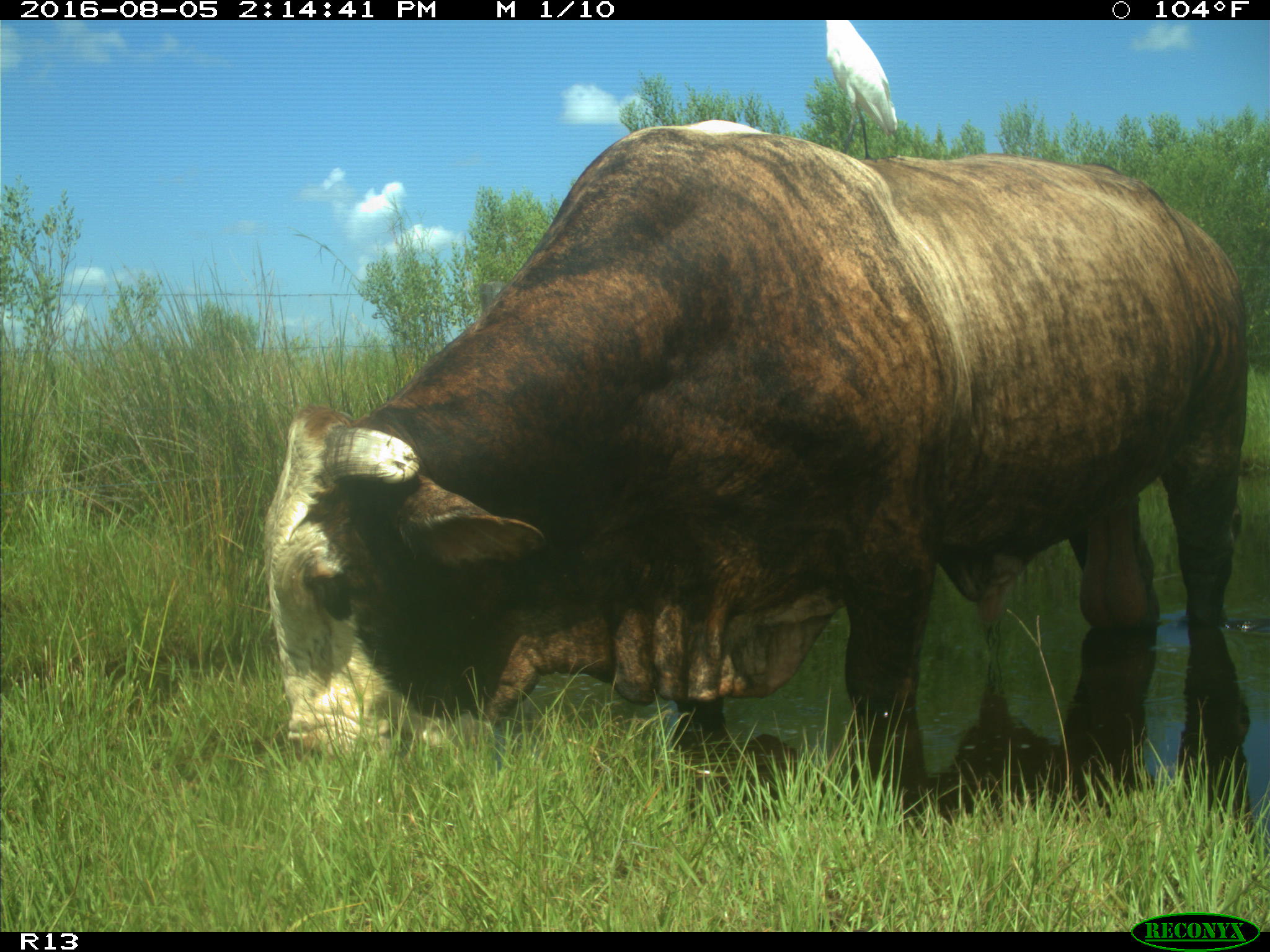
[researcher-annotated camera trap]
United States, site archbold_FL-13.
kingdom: Animalia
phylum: Chordata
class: Mammalia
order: Artiodactyla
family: Bovidae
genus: Bos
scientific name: Bos taurus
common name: domestic cow